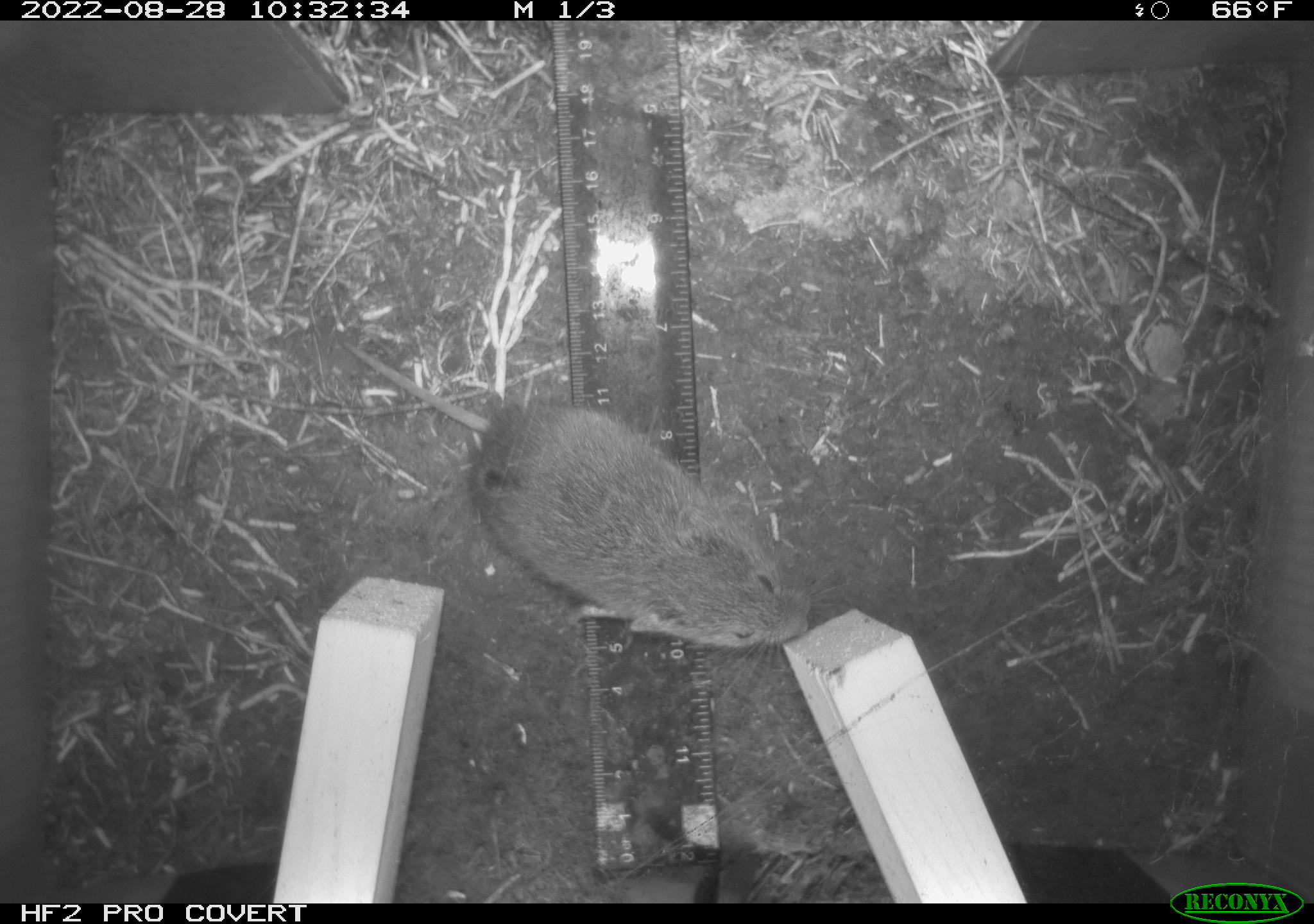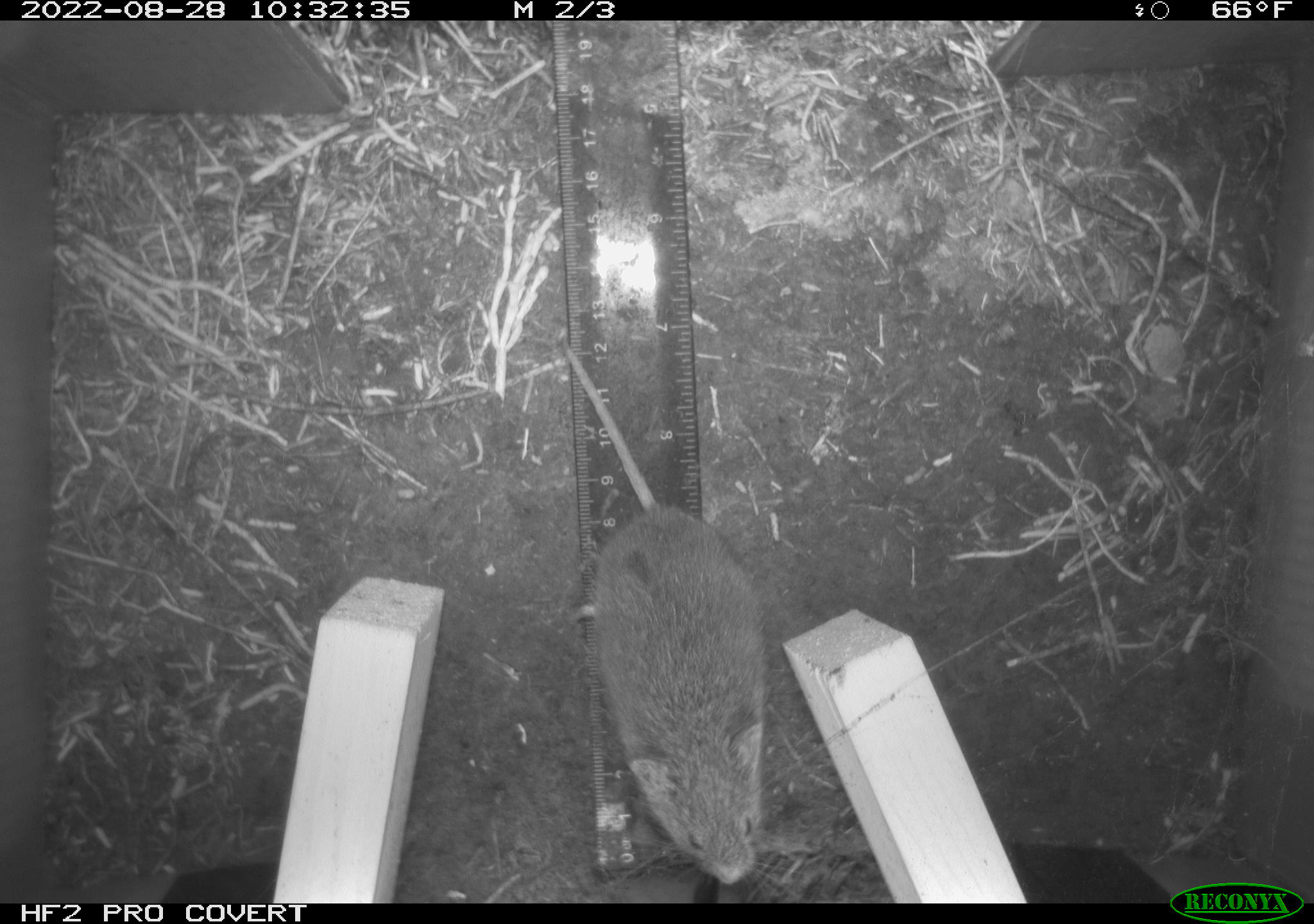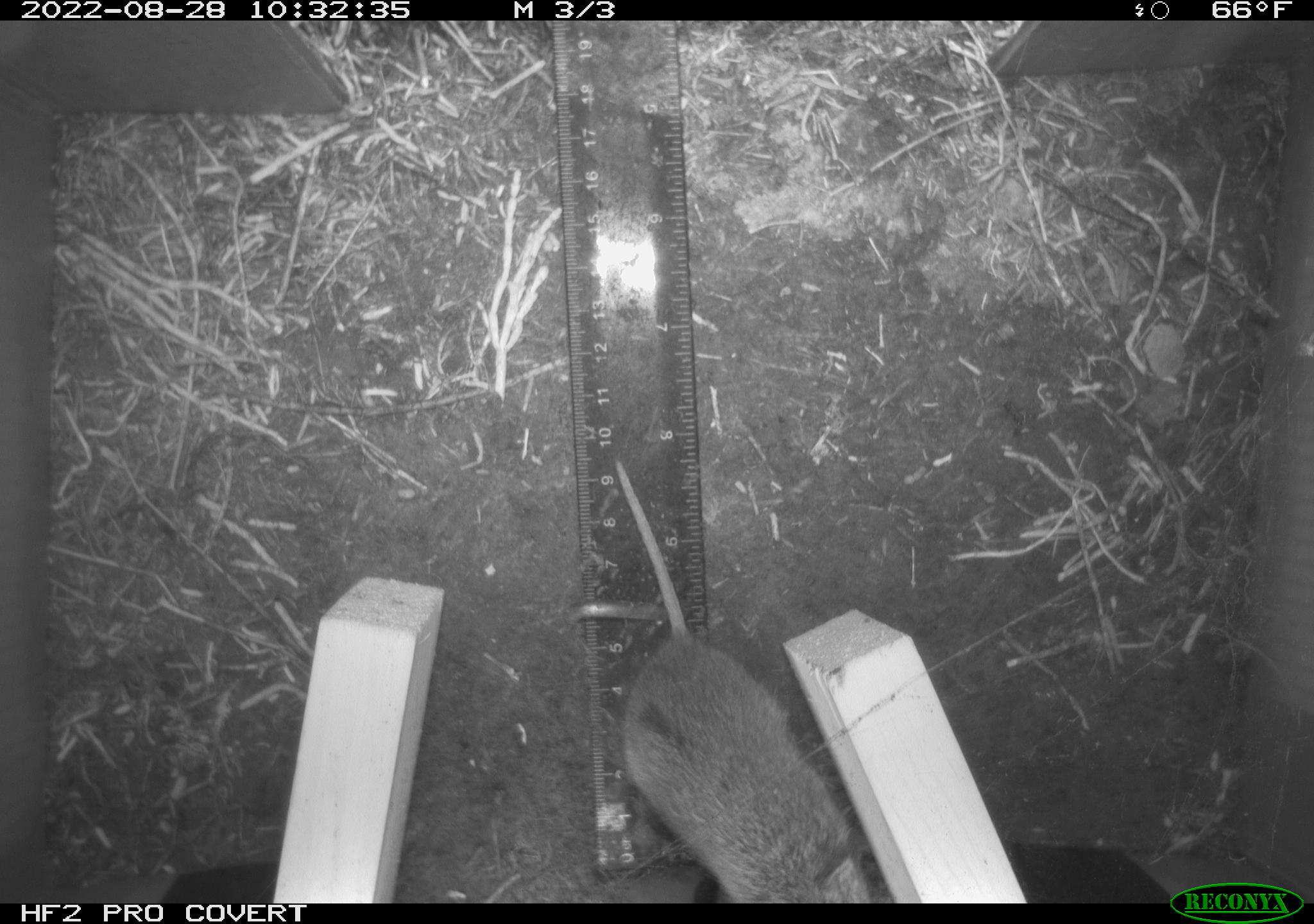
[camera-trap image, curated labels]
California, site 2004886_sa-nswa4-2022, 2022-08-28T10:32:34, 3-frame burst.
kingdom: Animalia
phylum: Chordata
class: Mammalia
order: Rodentia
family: Cricetidae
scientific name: Cricetidae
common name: hamsters, voles, lemmings, and allies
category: cricetidae family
Cricetidae family (hamsters, voles, lemmings, and allies) (Cricetidae).